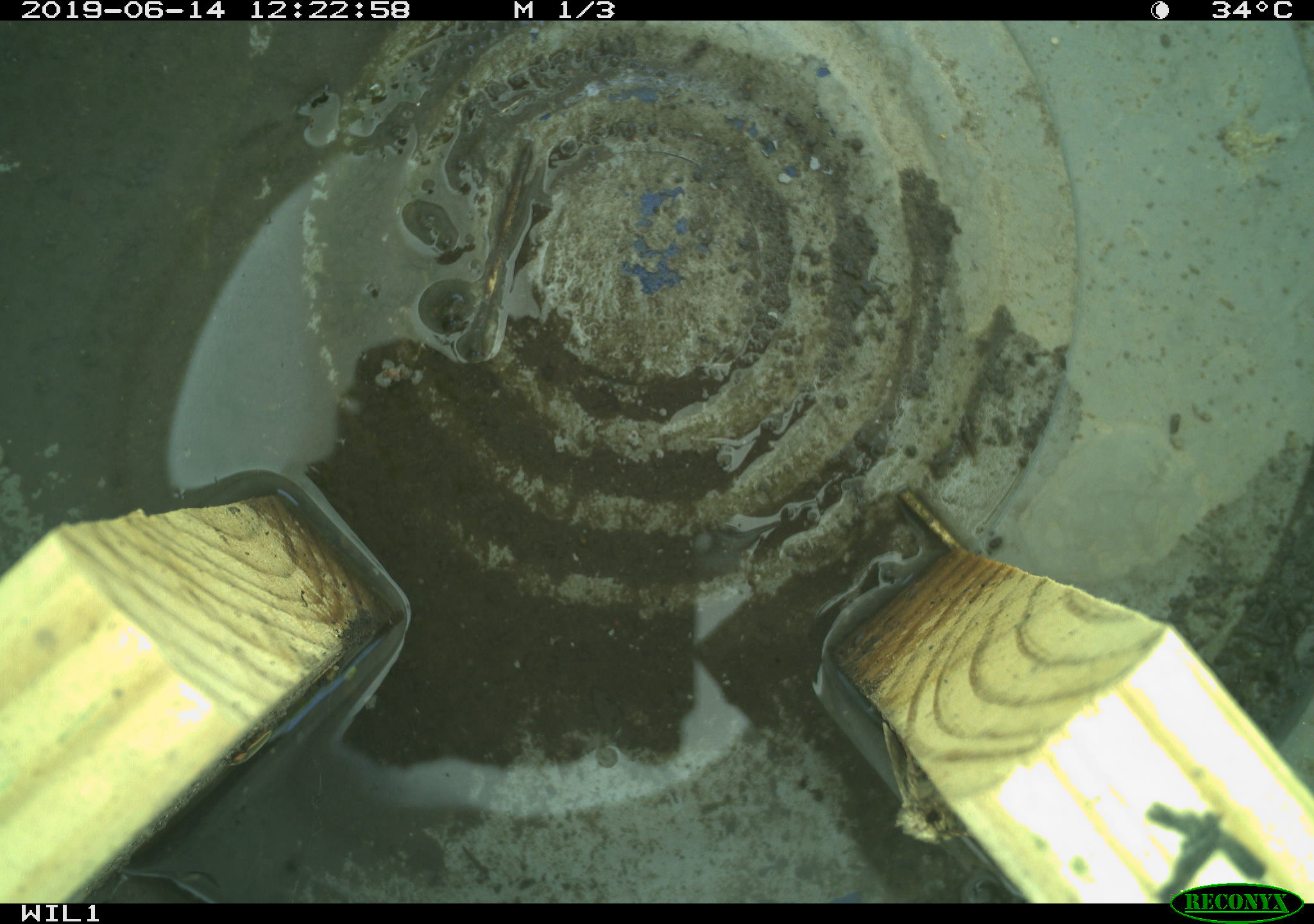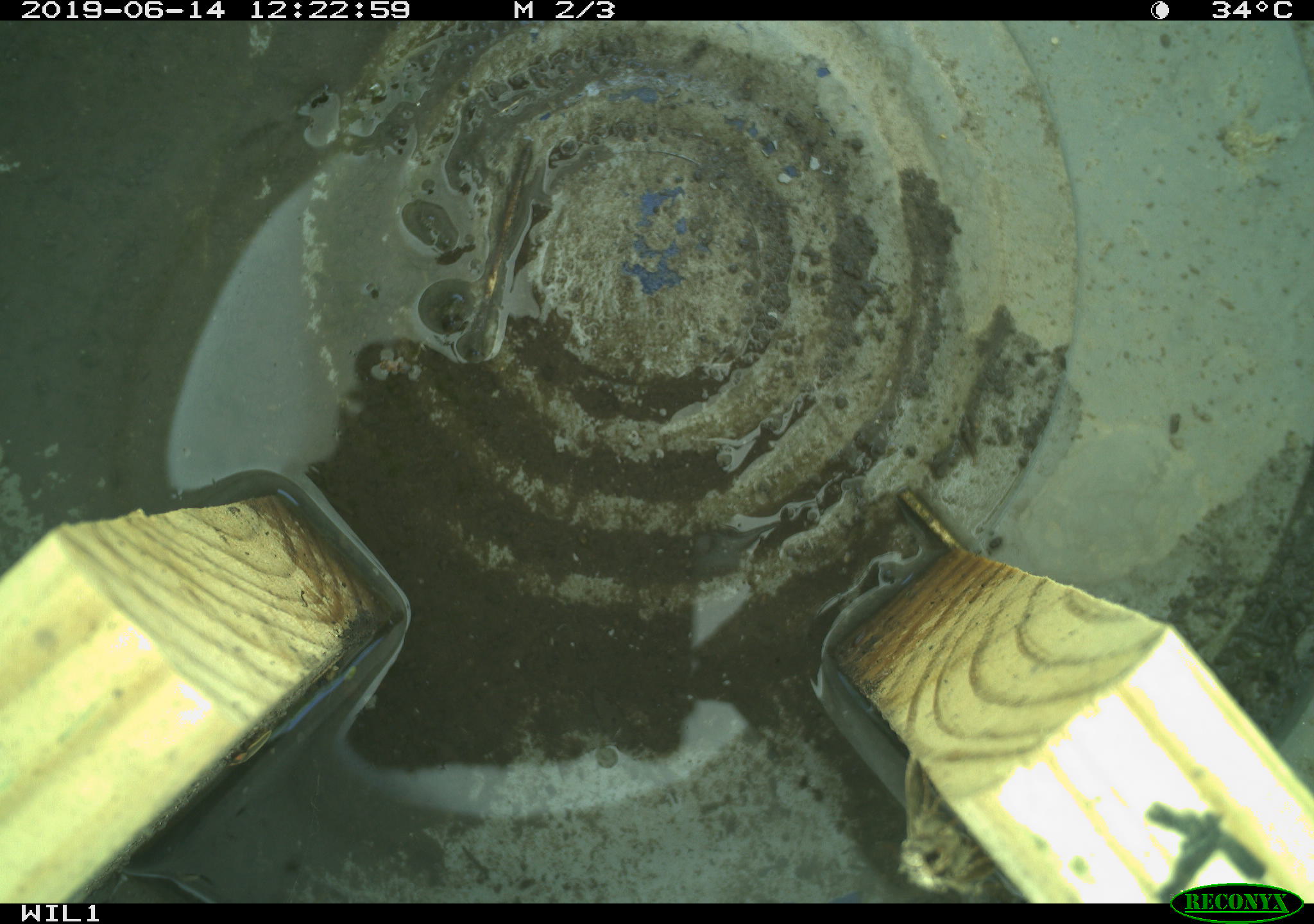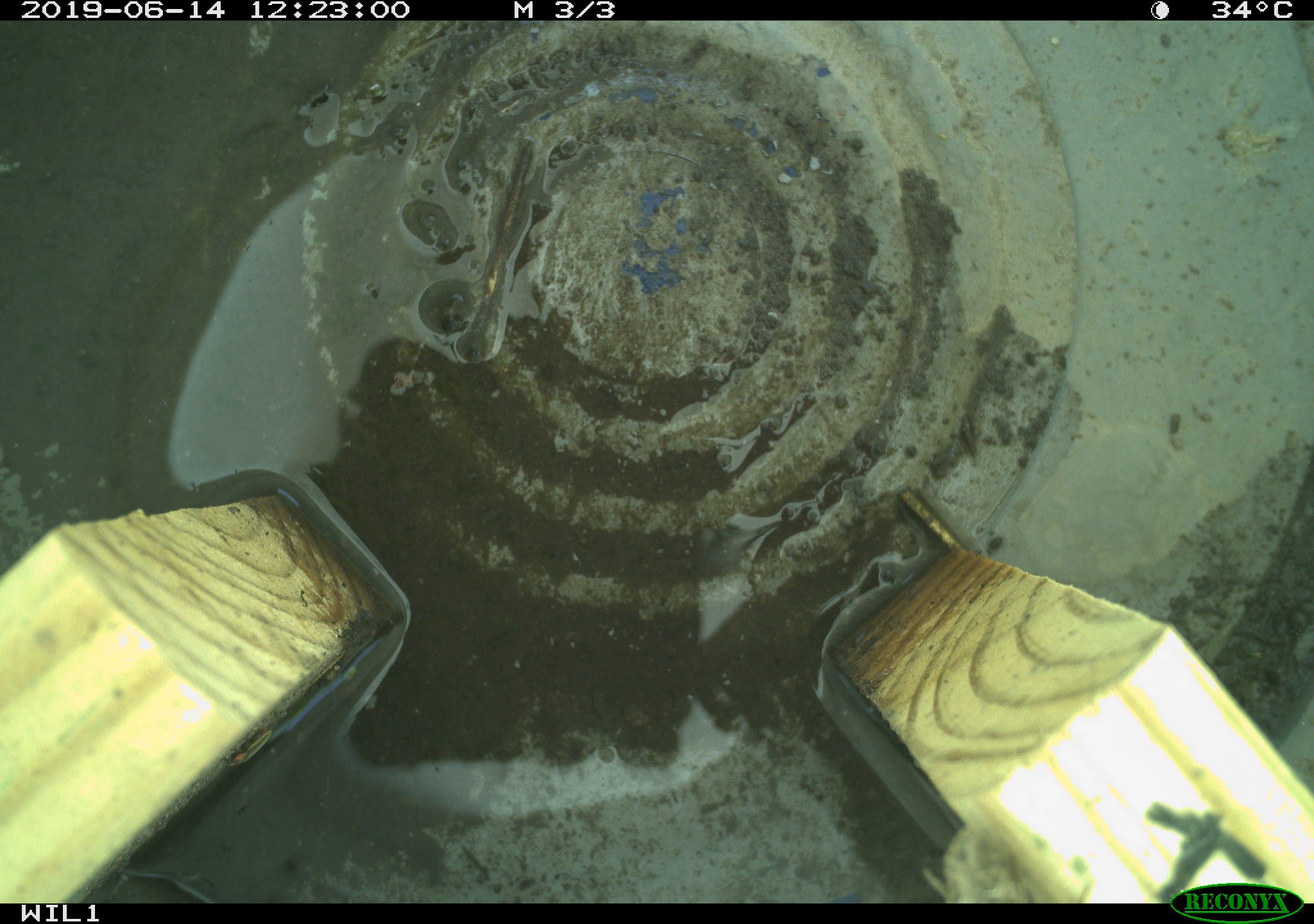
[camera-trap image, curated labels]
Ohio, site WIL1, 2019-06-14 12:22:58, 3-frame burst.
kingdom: Animalia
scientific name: Animalia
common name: animal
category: invertebrate